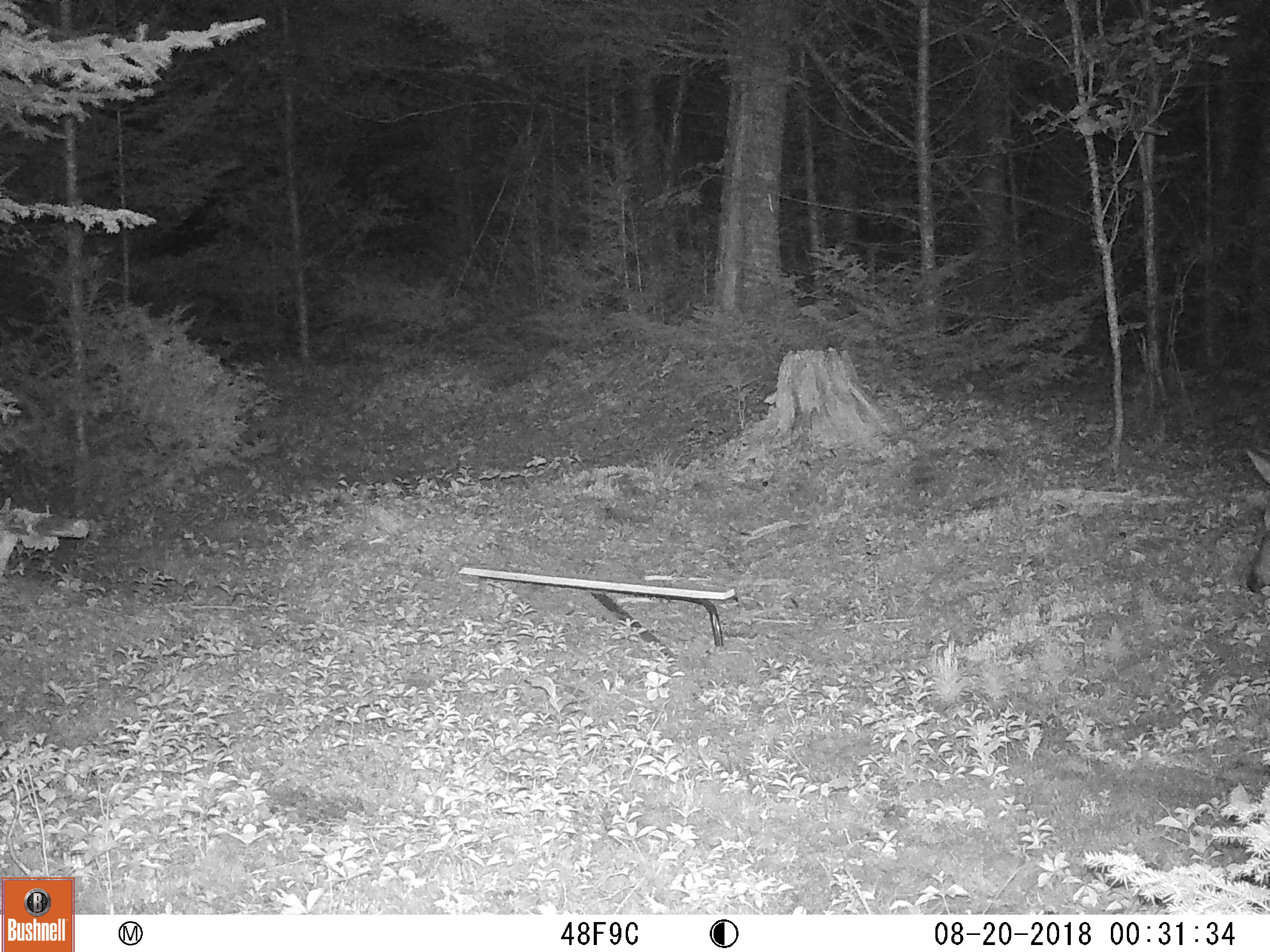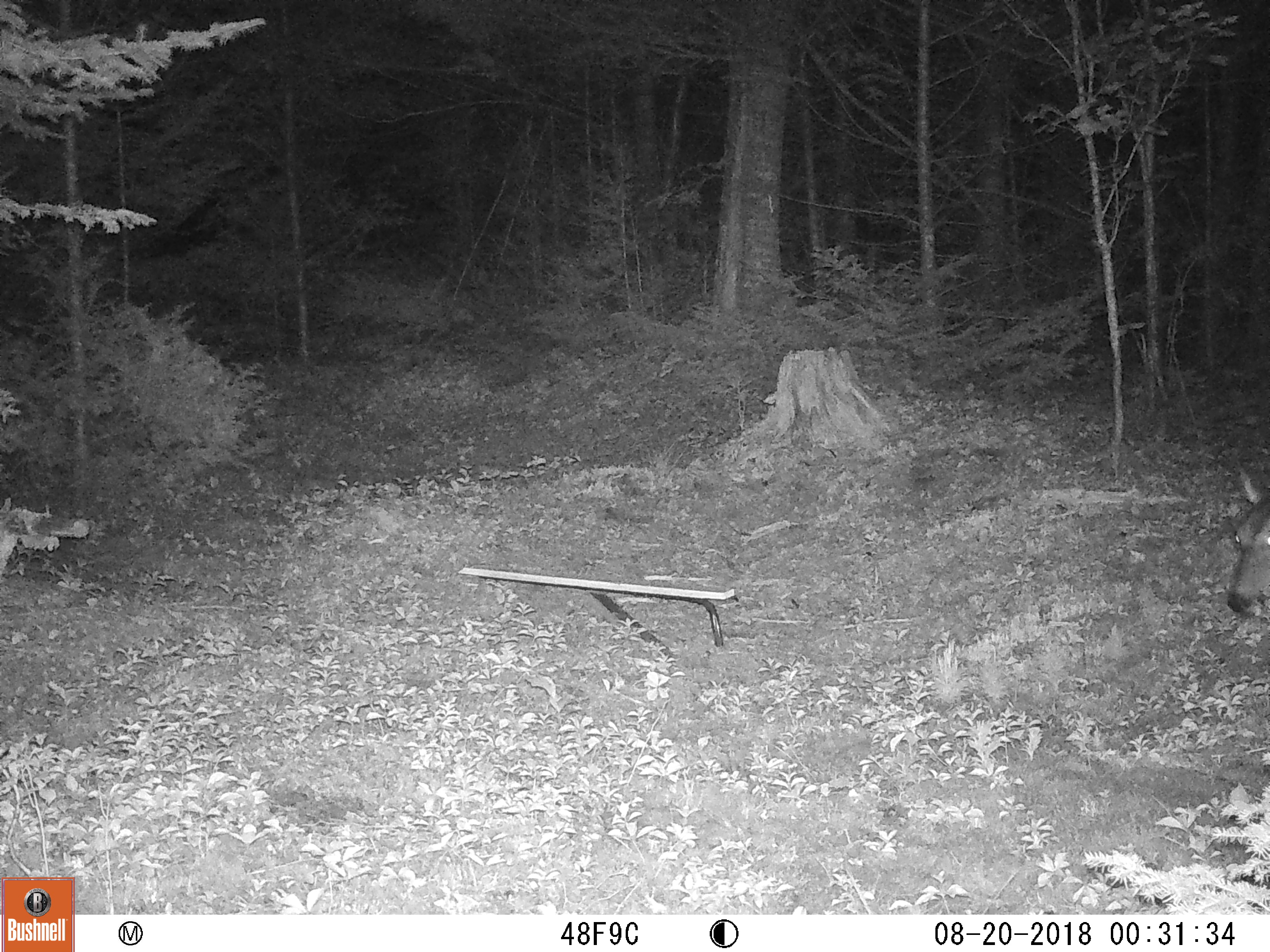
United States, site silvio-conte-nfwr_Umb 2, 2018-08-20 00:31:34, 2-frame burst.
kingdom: Animalia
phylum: Chordata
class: Mammalia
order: Artiodactyla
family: Cervidae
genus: Odocoileus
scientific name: Odocoileus virginianus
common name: white-tailed deer